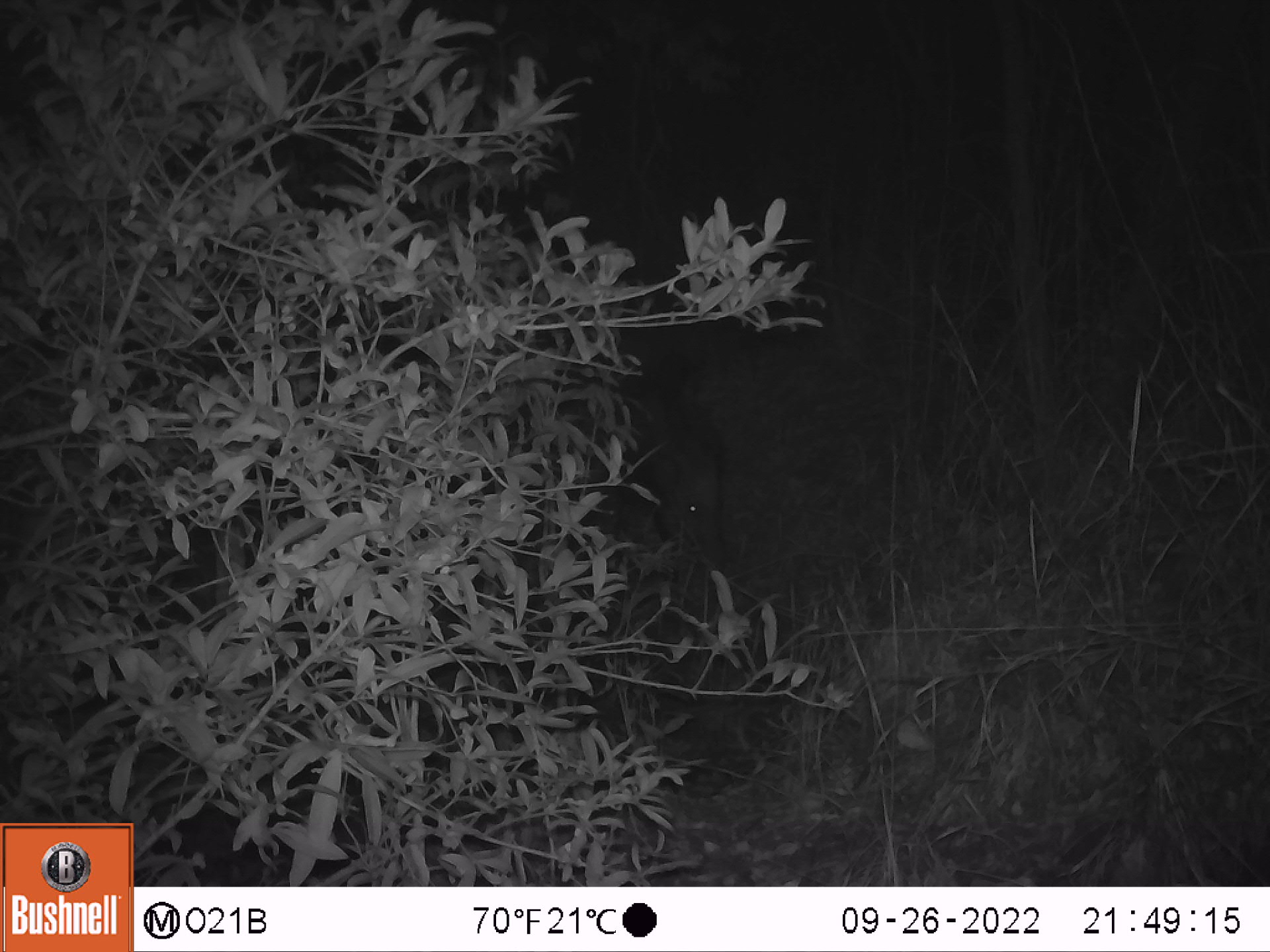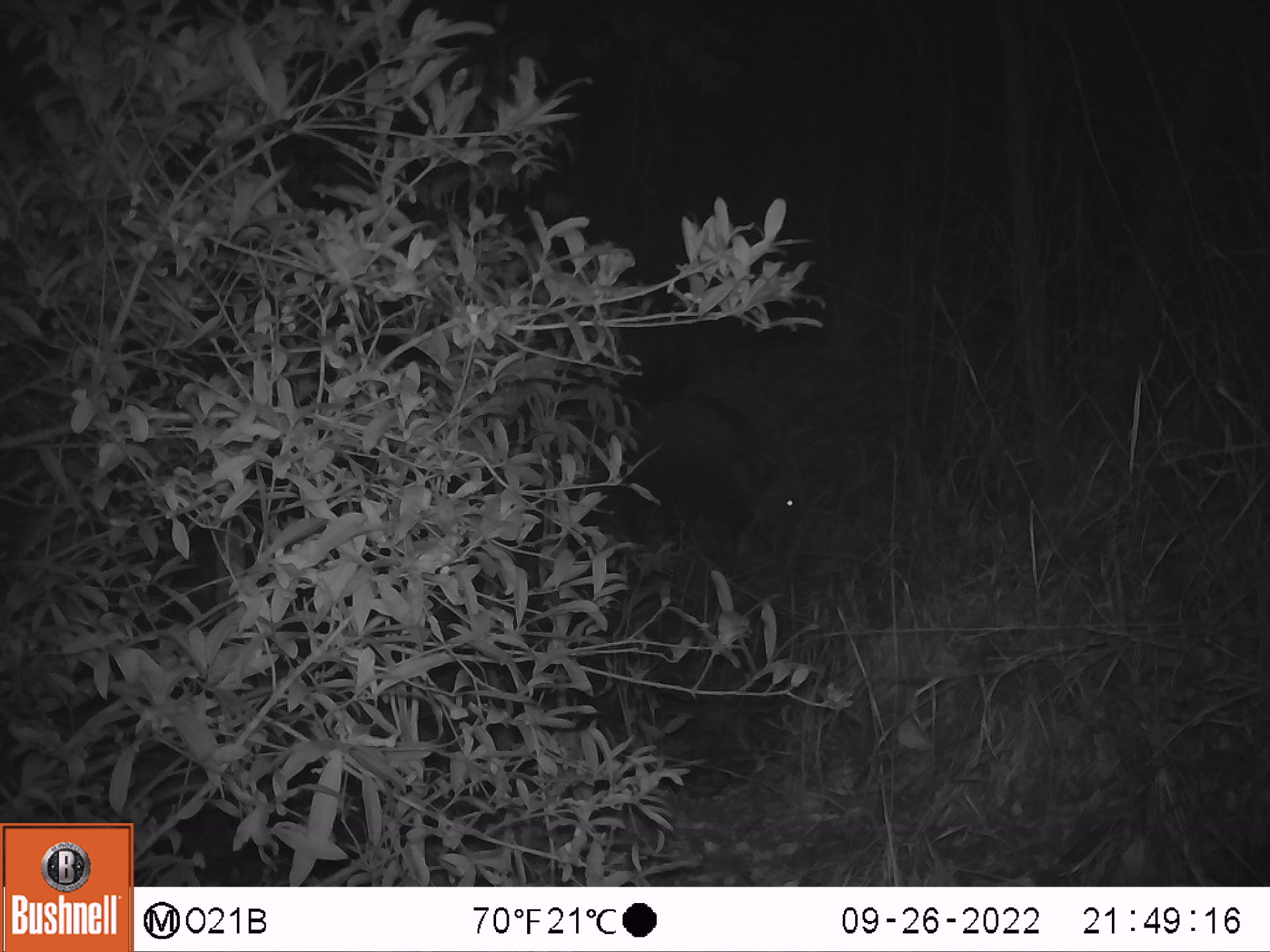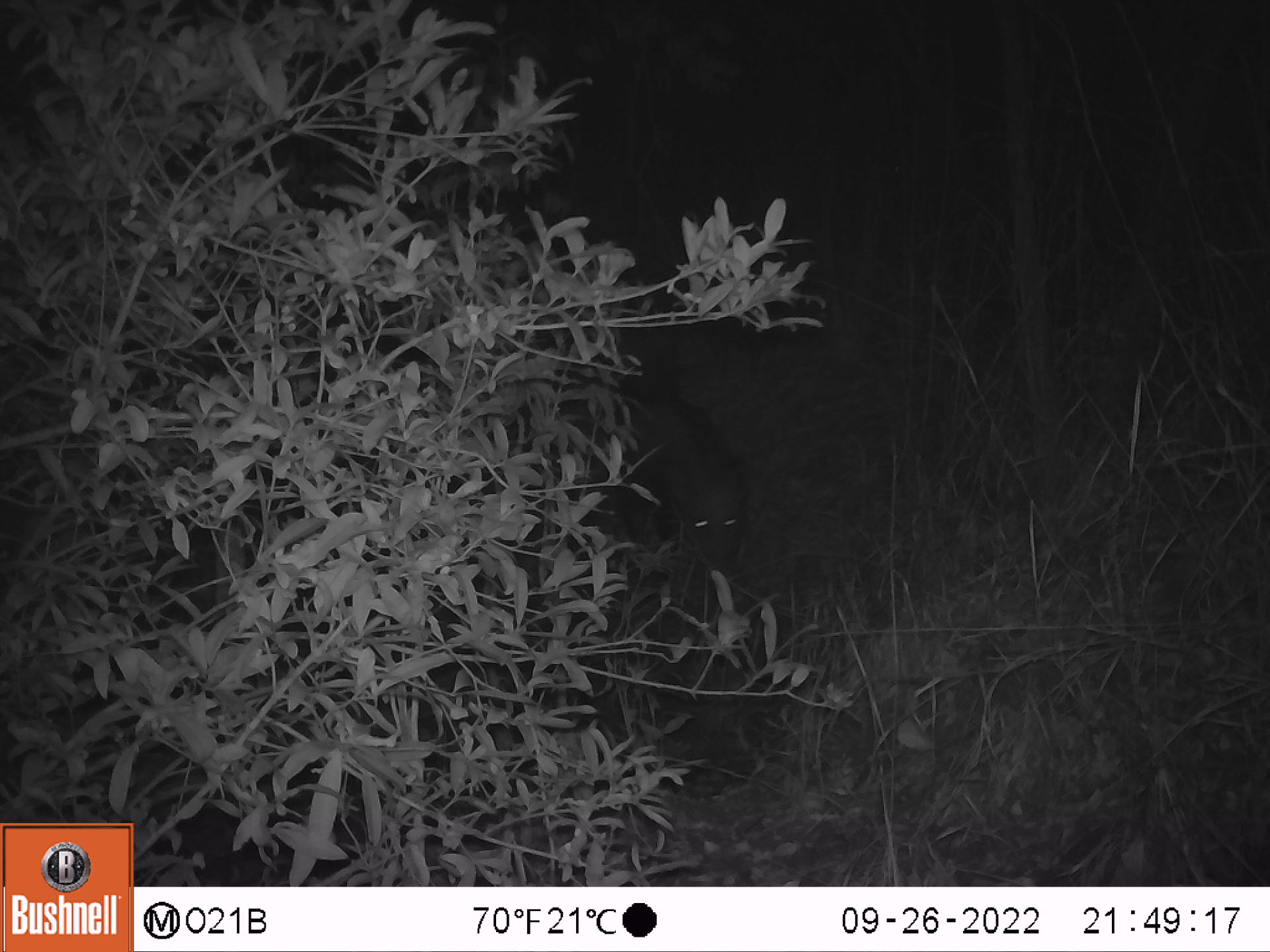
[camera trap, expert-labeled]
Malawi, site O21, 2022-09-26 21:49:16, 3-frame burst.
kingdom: Animalia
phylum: Chordata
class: Mammalia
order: Artiodactyla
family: Suidae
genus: Potamochoerus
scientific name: Potamochoerus larvatus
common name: bushpig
Bushpig (Potamochoerus larvatus), count 1.